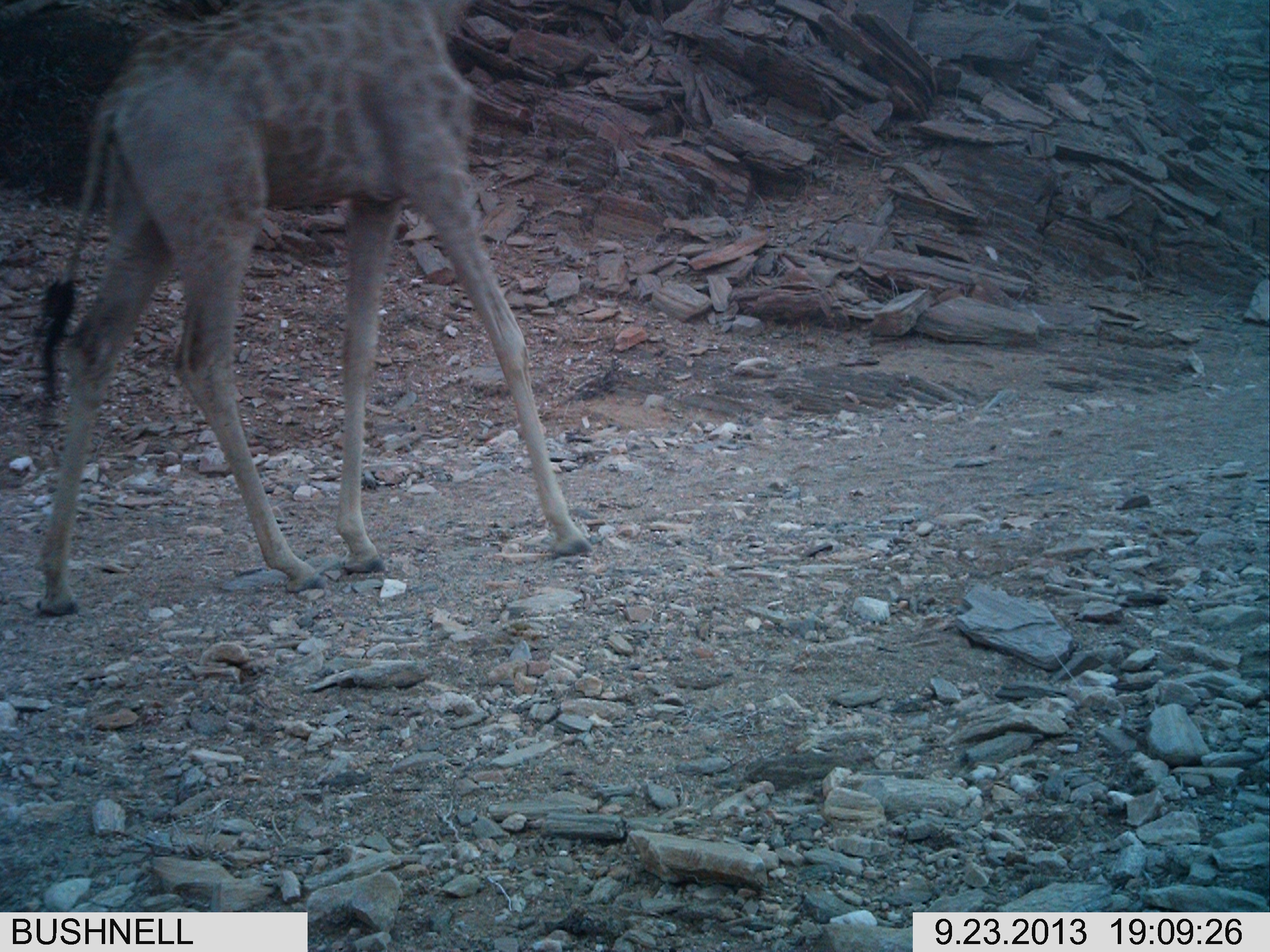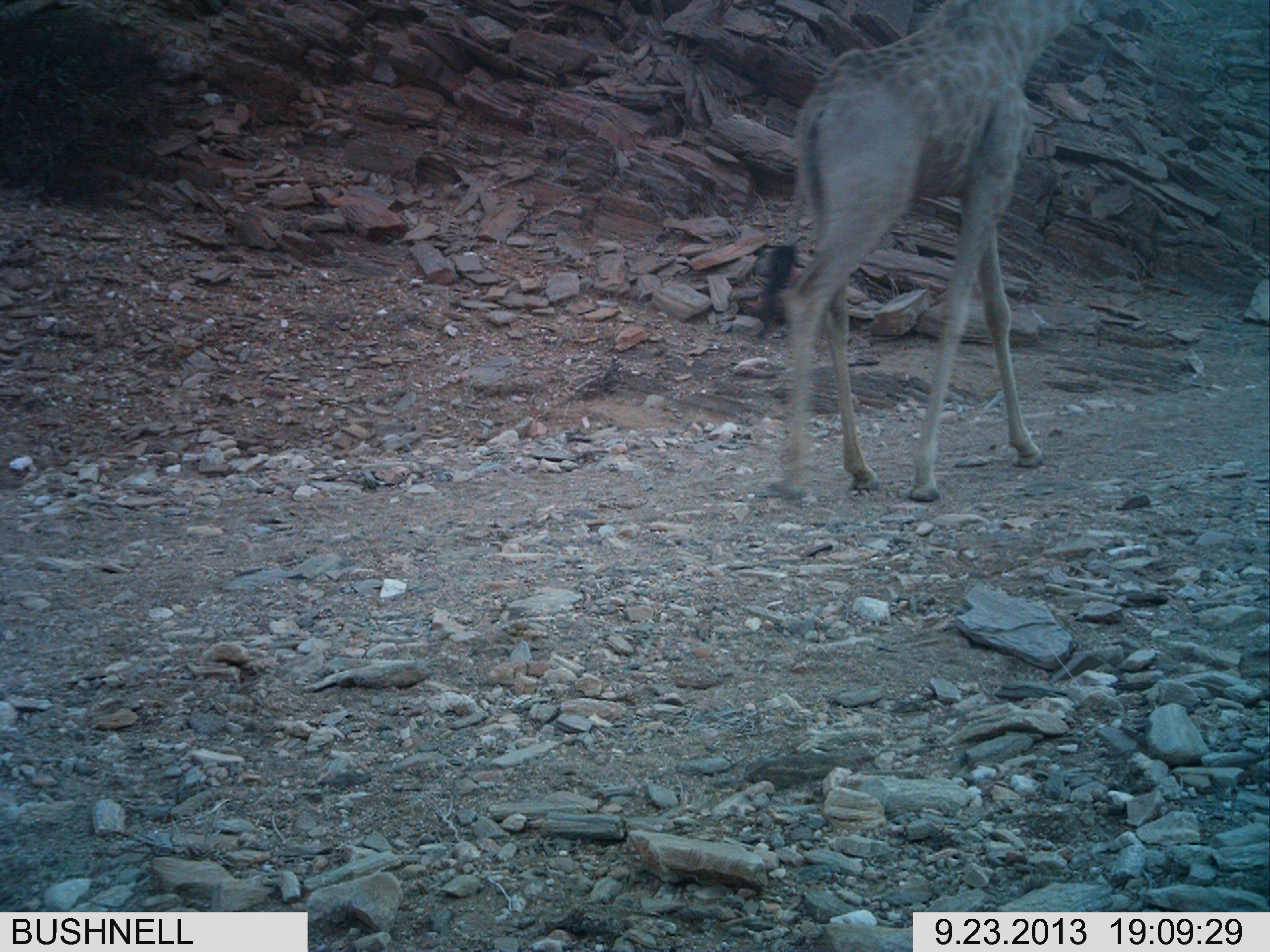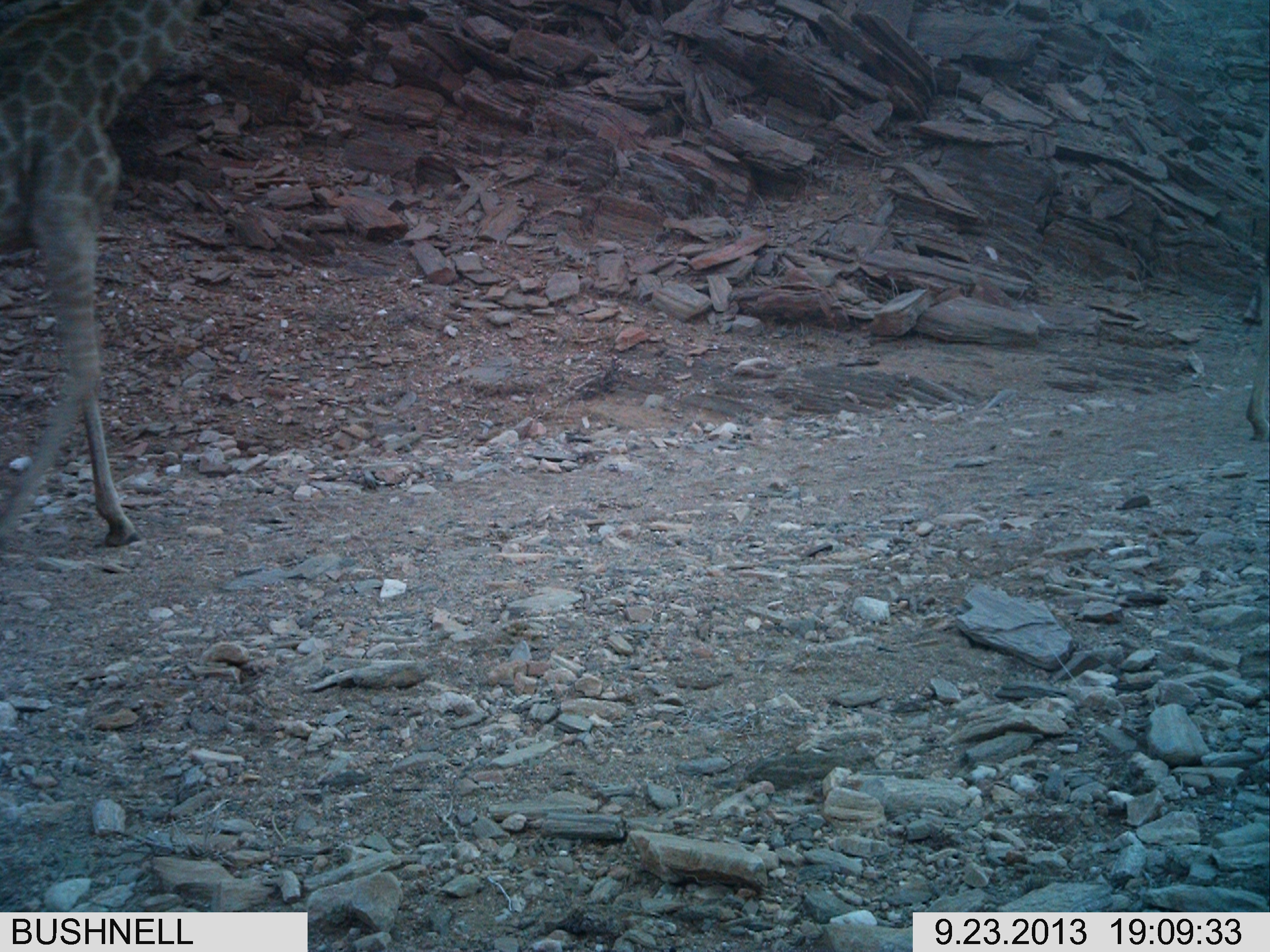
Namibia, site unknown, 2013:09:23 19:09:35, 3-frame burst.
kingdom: Animalia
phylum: Chordata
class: Mammalia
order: Artiodactyla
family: Giraffidae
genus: Giraffa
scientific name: Giraffa camelopardalis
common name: giraffe